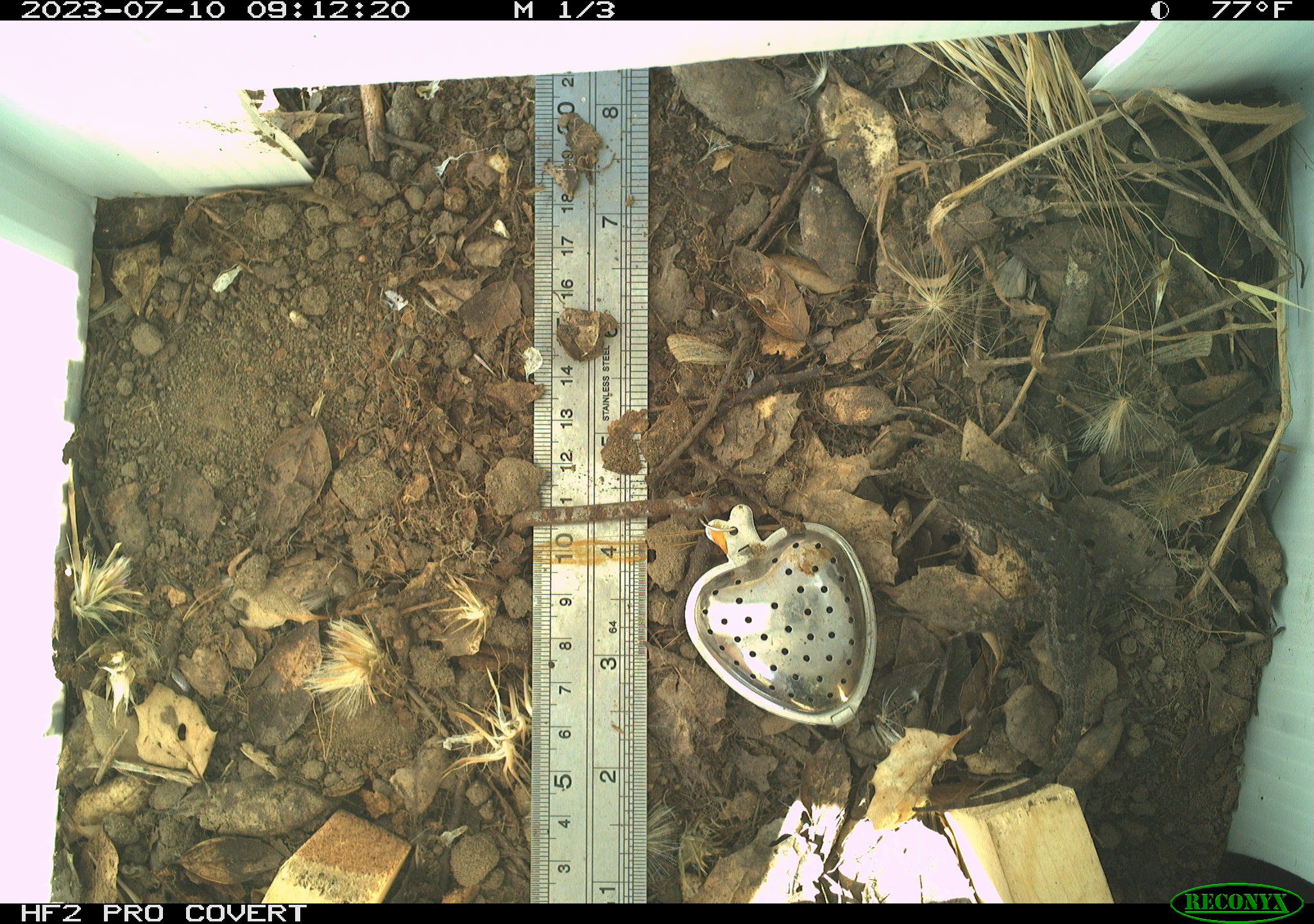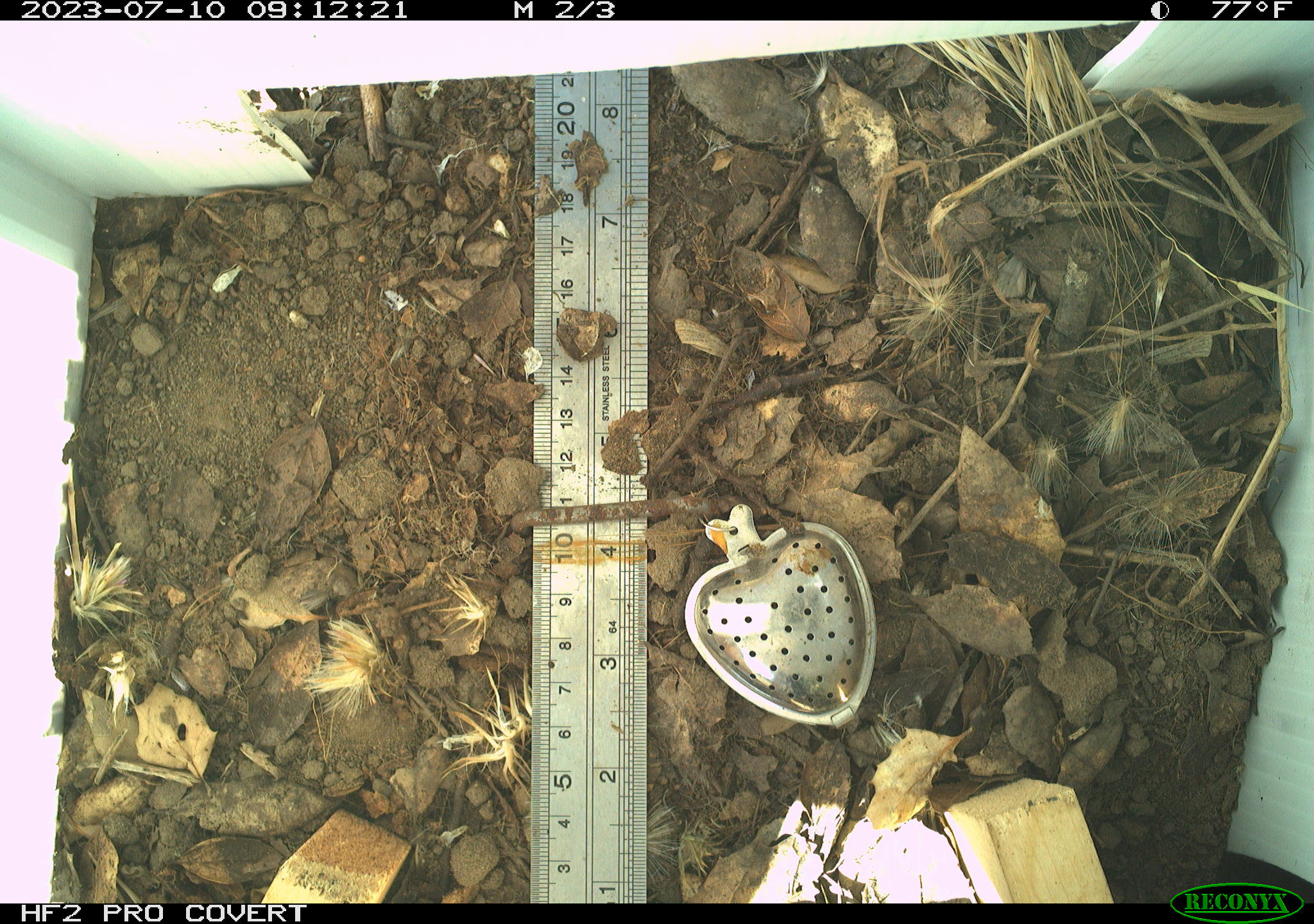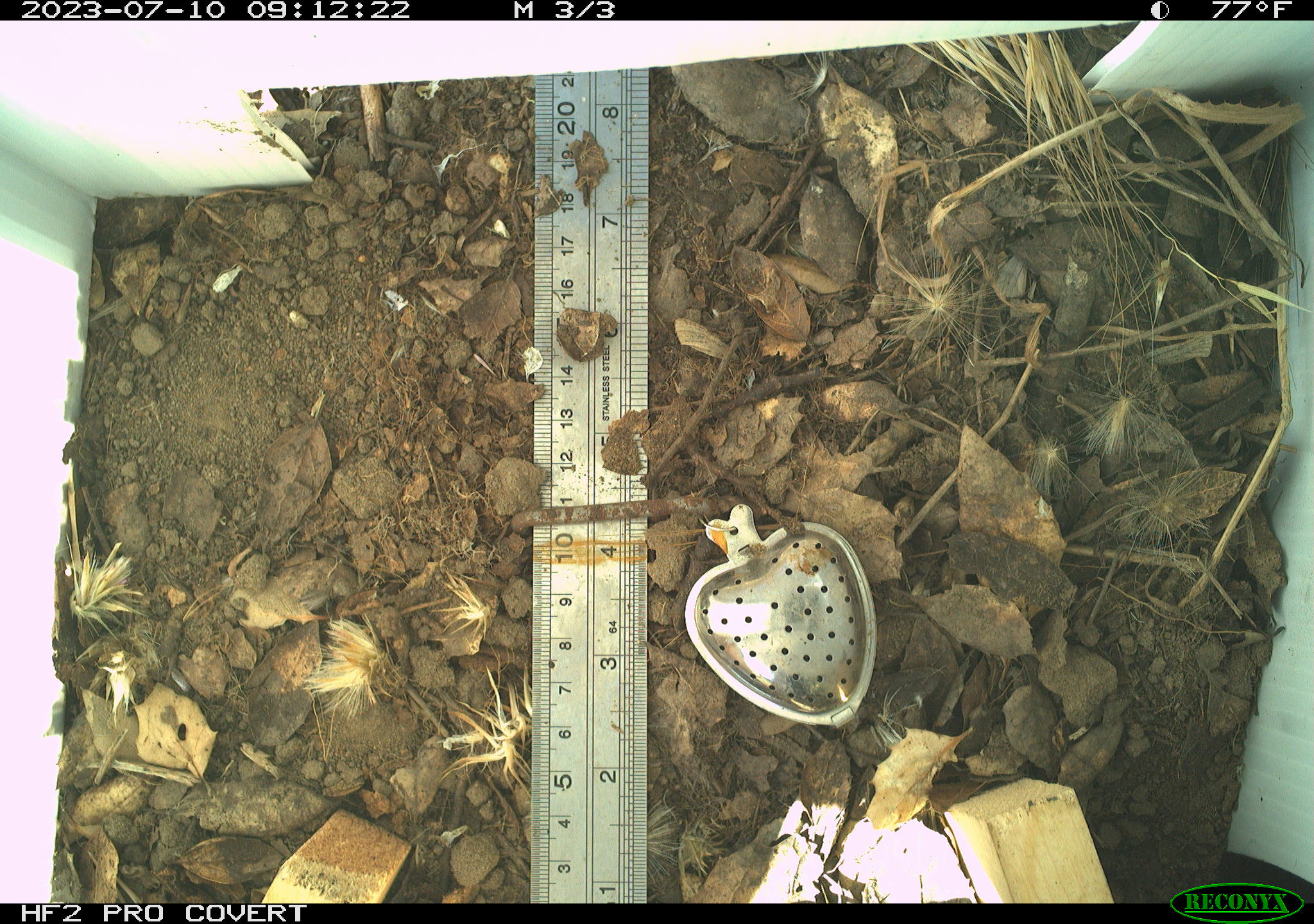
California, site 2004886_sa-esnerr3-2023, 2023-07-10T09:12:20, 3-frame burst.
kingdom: Animalia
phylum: Chordata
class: Reptilia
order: Squamata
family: Phrynosomatidae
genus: Sceloporus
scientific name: Sceloporus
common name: spiny lizards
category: sceloporus species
Sceloporus species (spiny lizards) (Sceloporus).